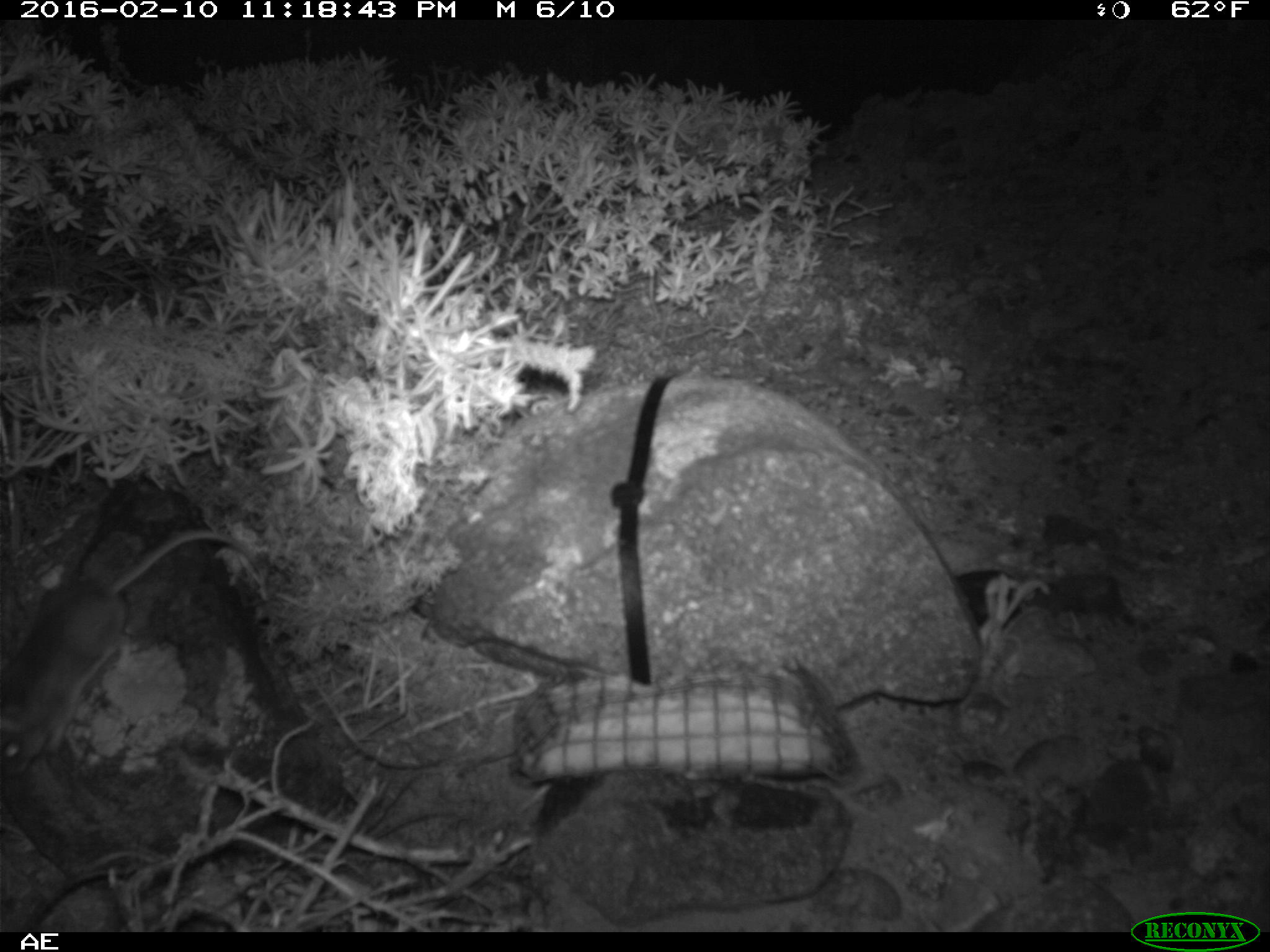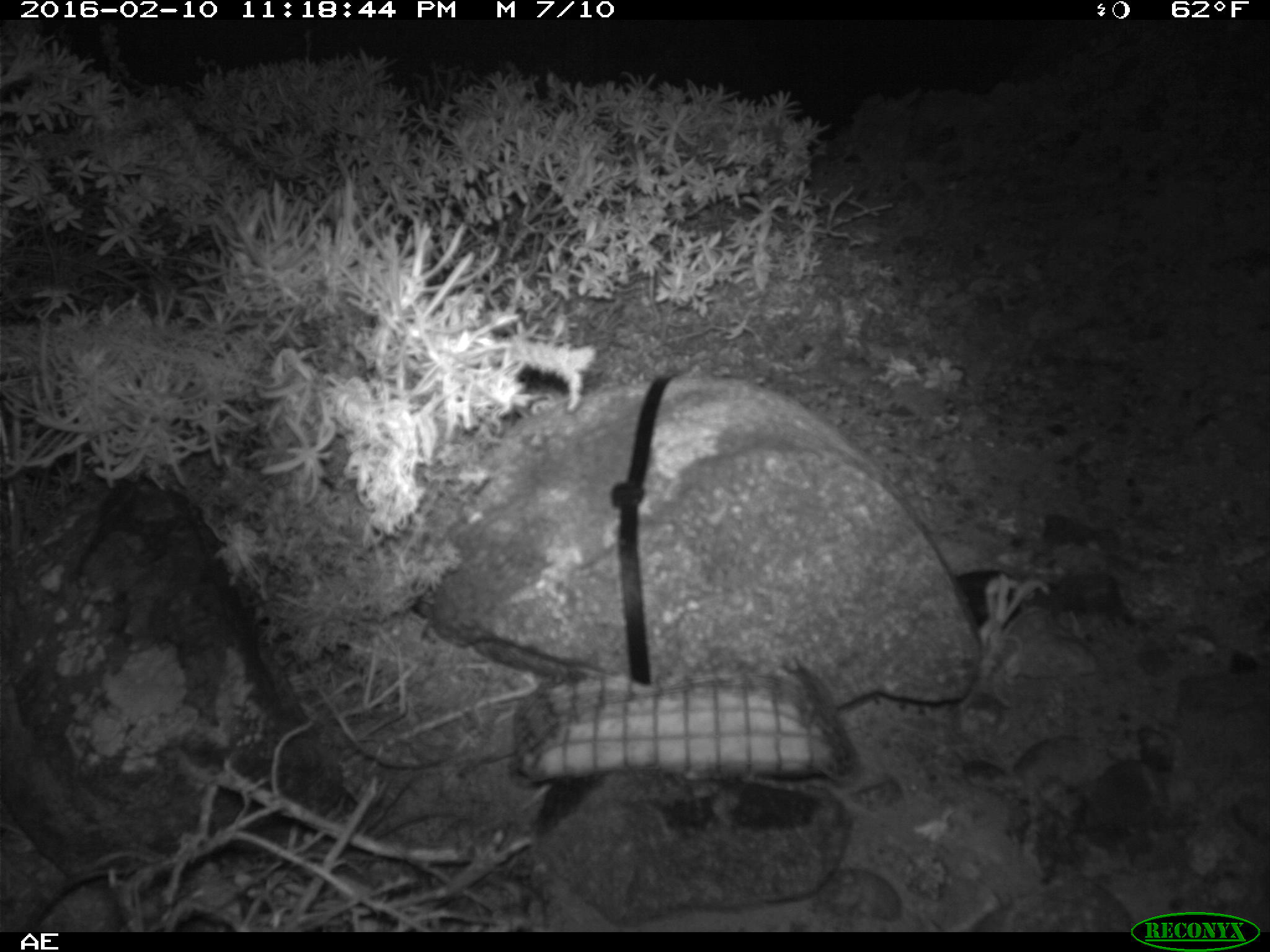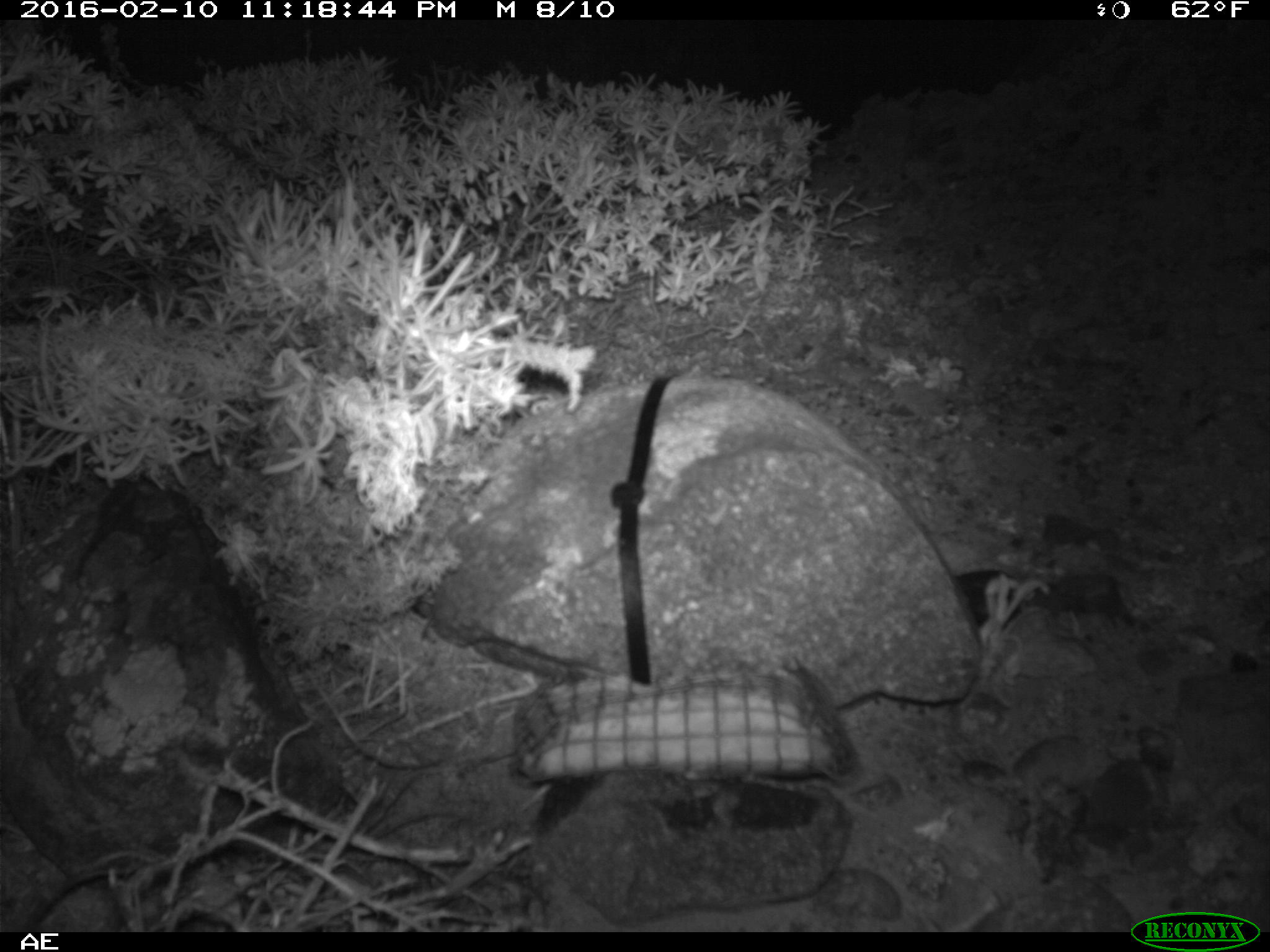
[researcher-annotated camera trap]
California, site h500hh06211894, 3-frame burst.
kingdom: Animalia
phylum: Chordata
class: Mammalia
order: Rodentia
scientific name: Rodentia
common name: rodent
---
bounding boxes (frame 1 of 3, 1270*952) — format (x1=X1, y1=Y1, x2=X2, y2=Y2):
rodent: (x1=0, y1=531, x2=259, y2=777)